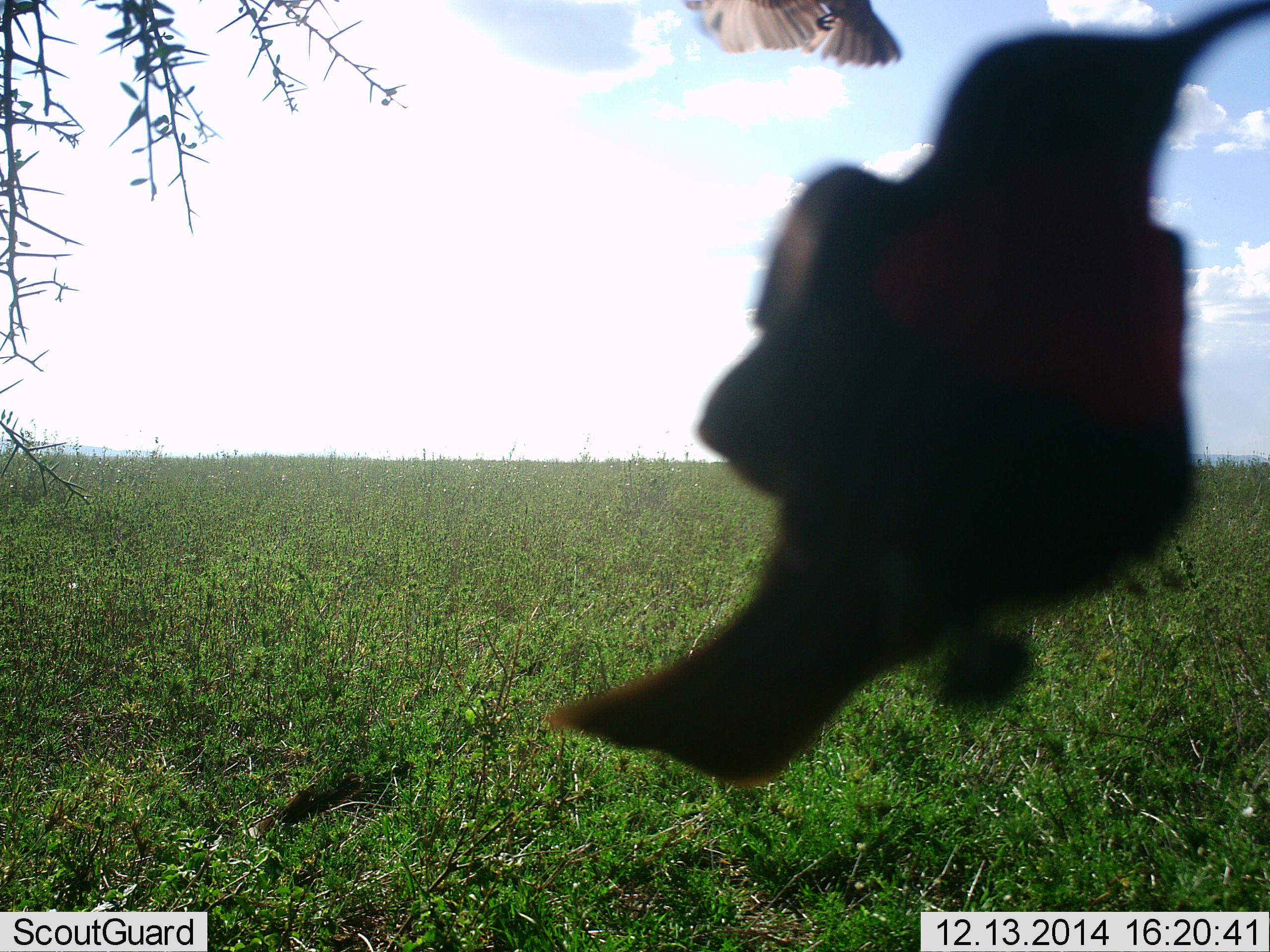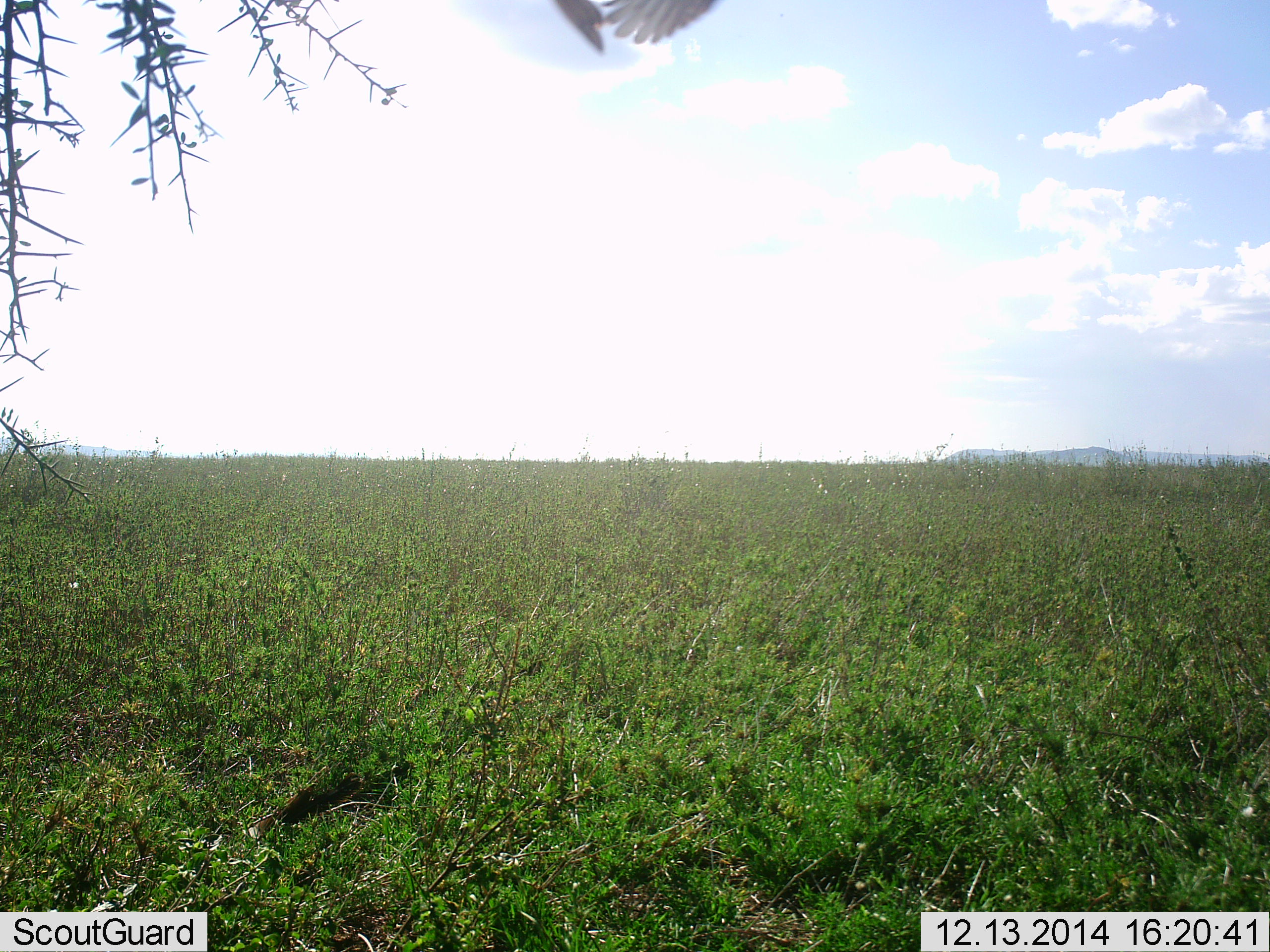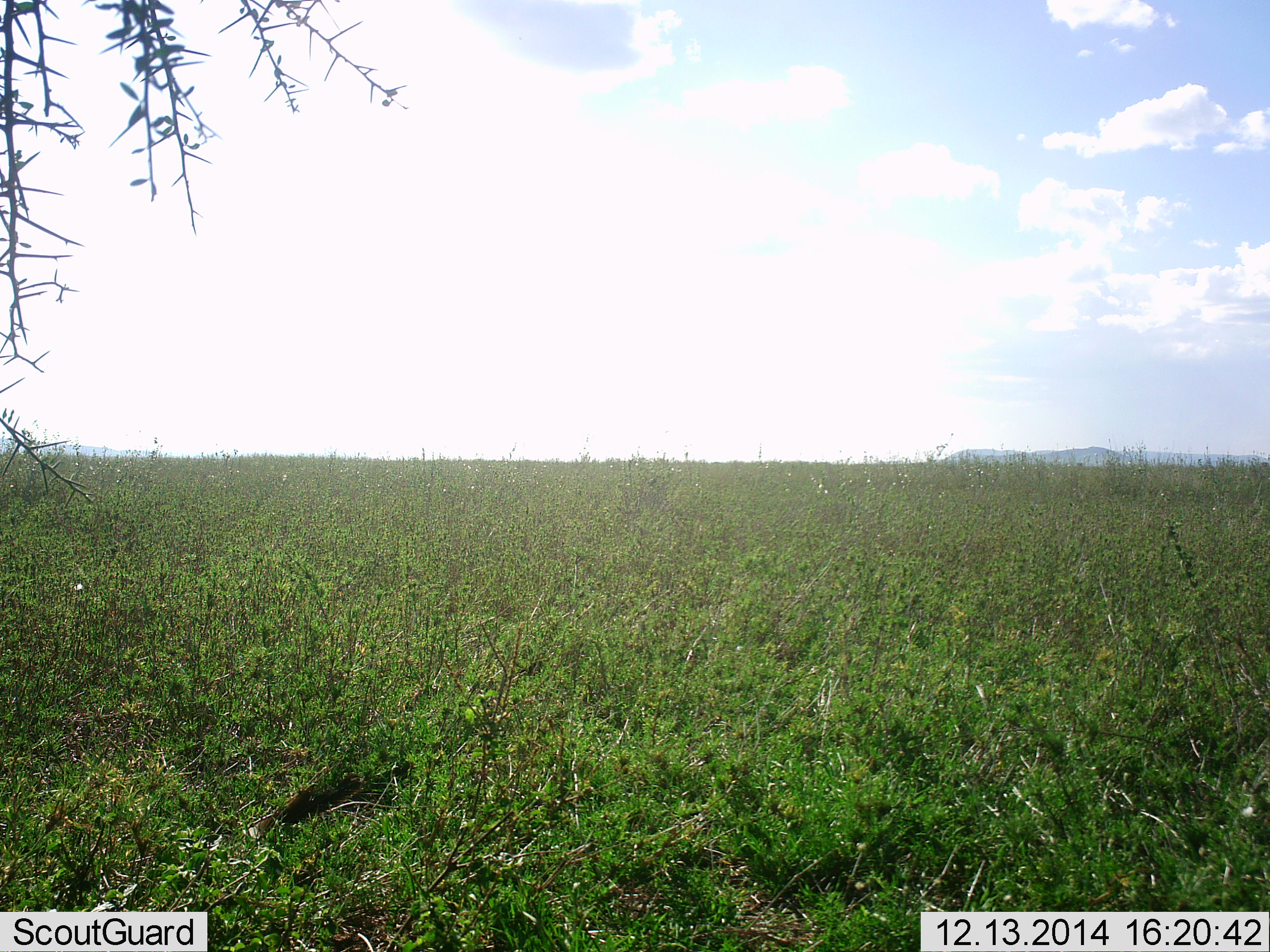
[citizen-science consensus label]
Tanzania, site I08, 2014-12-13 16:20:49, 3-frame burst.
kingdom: Animalia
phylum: Chordata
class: Aves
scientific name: Aves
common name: bird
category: otherbird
Otherbird (bird) (Aves), count 2. Behavior (volunteer vote fractions): standing 0%, resting 0%, moving 80%, interacting 20%. Young present (vote fraction): 0%. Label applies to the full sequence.